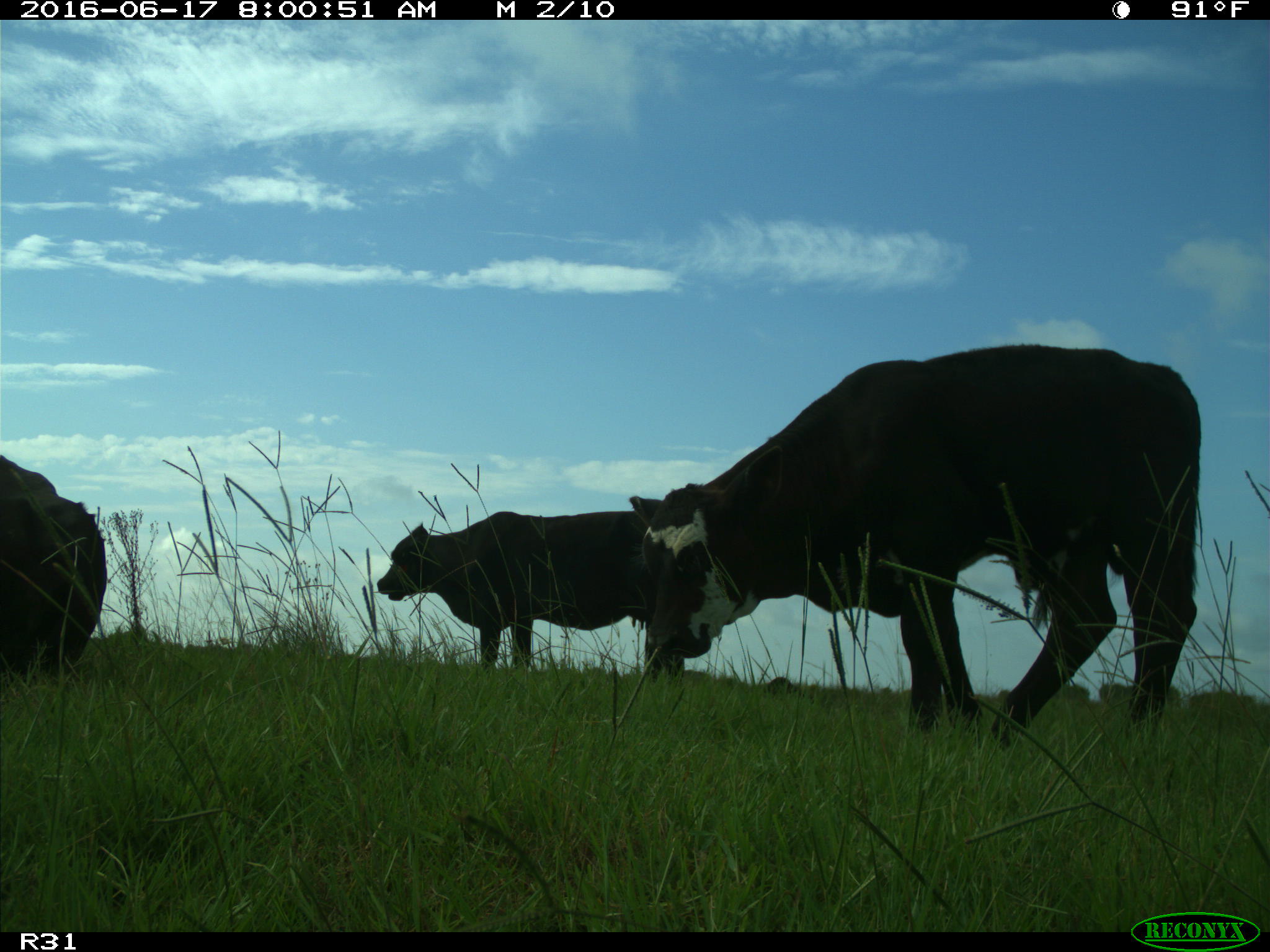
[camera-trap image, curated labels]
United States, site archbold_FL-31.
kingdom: Animalia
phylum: Chordata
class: Mammalia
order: Artiodactyla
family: Bovidae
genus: Bos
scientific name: Bos taurus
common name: domestic cow